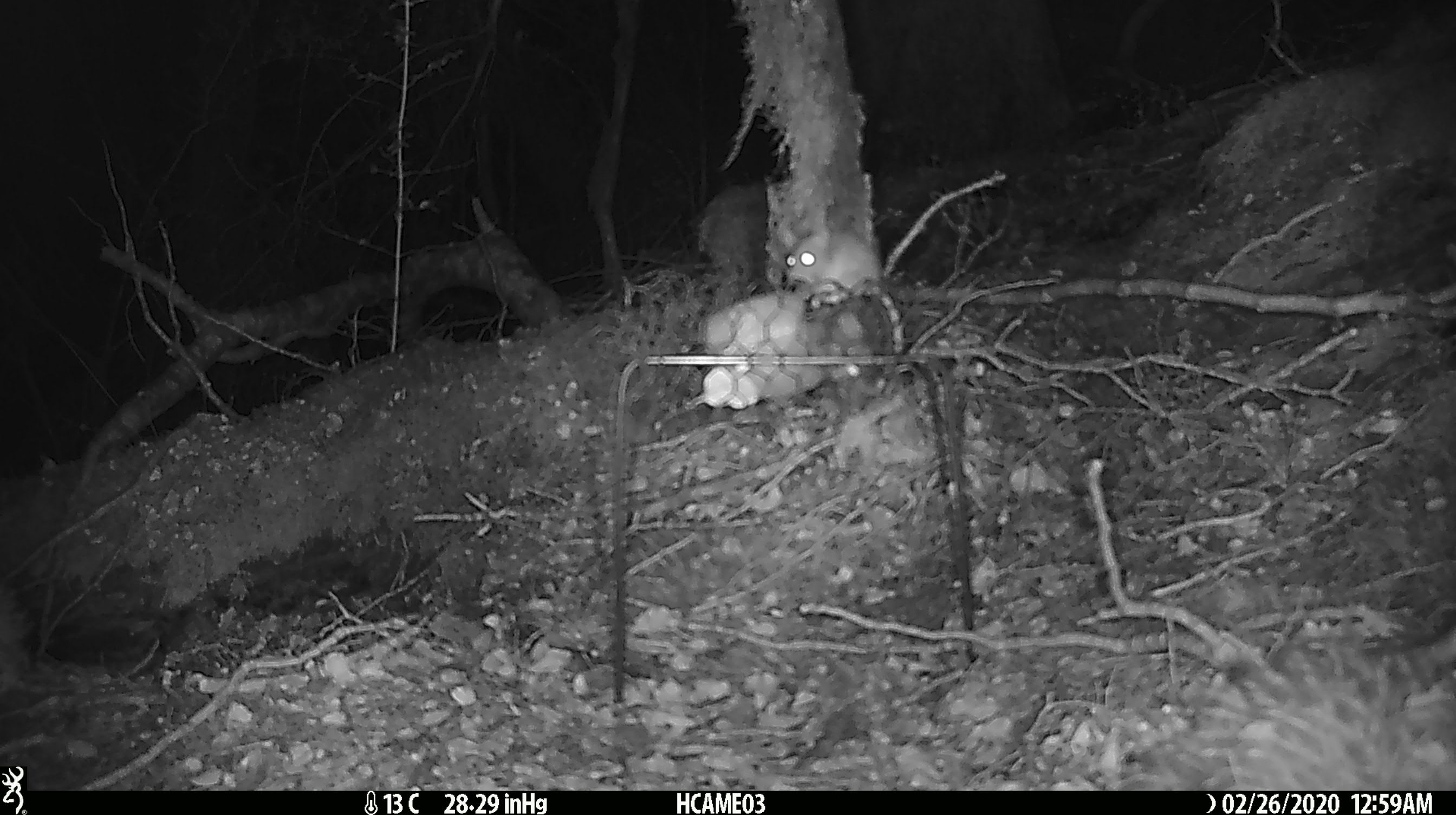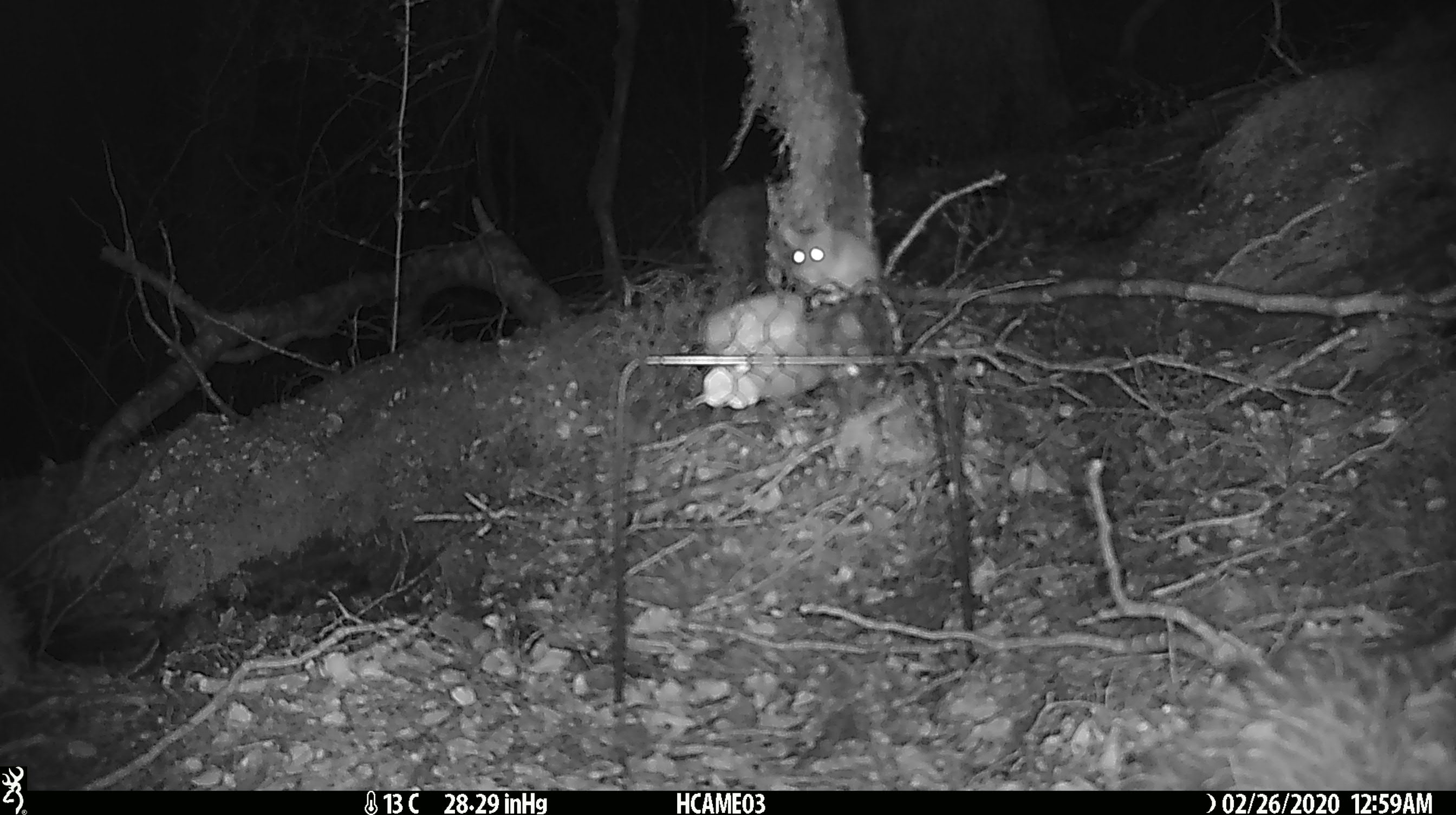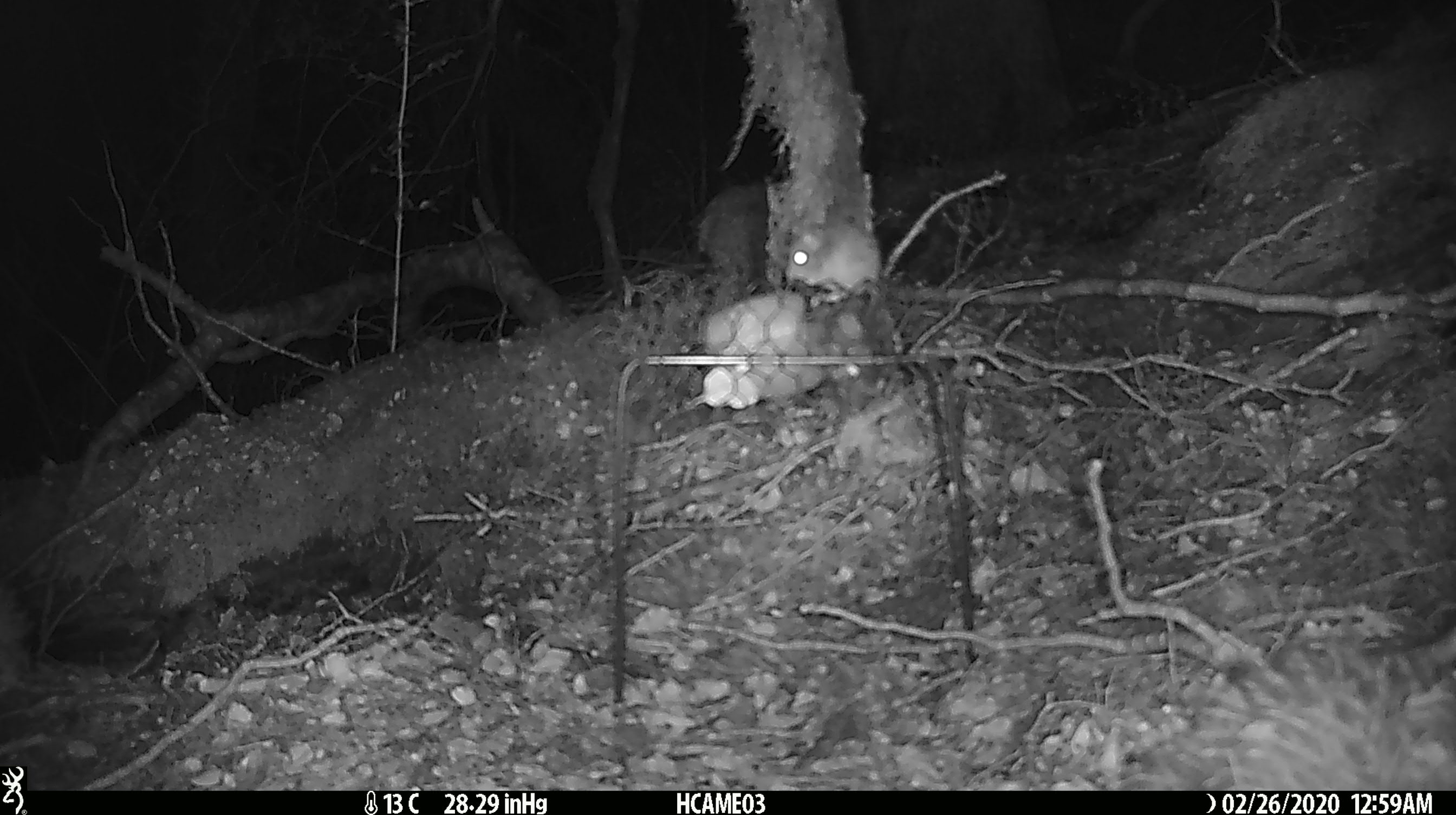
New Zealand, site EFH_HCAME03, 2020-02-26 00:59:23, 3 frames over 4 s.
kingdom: Animalia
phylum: Chordata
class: Mammalia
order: Rodentia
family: Muridae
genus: Mus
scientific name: Mus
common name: mouse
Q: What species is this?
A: Mouse (Mus).